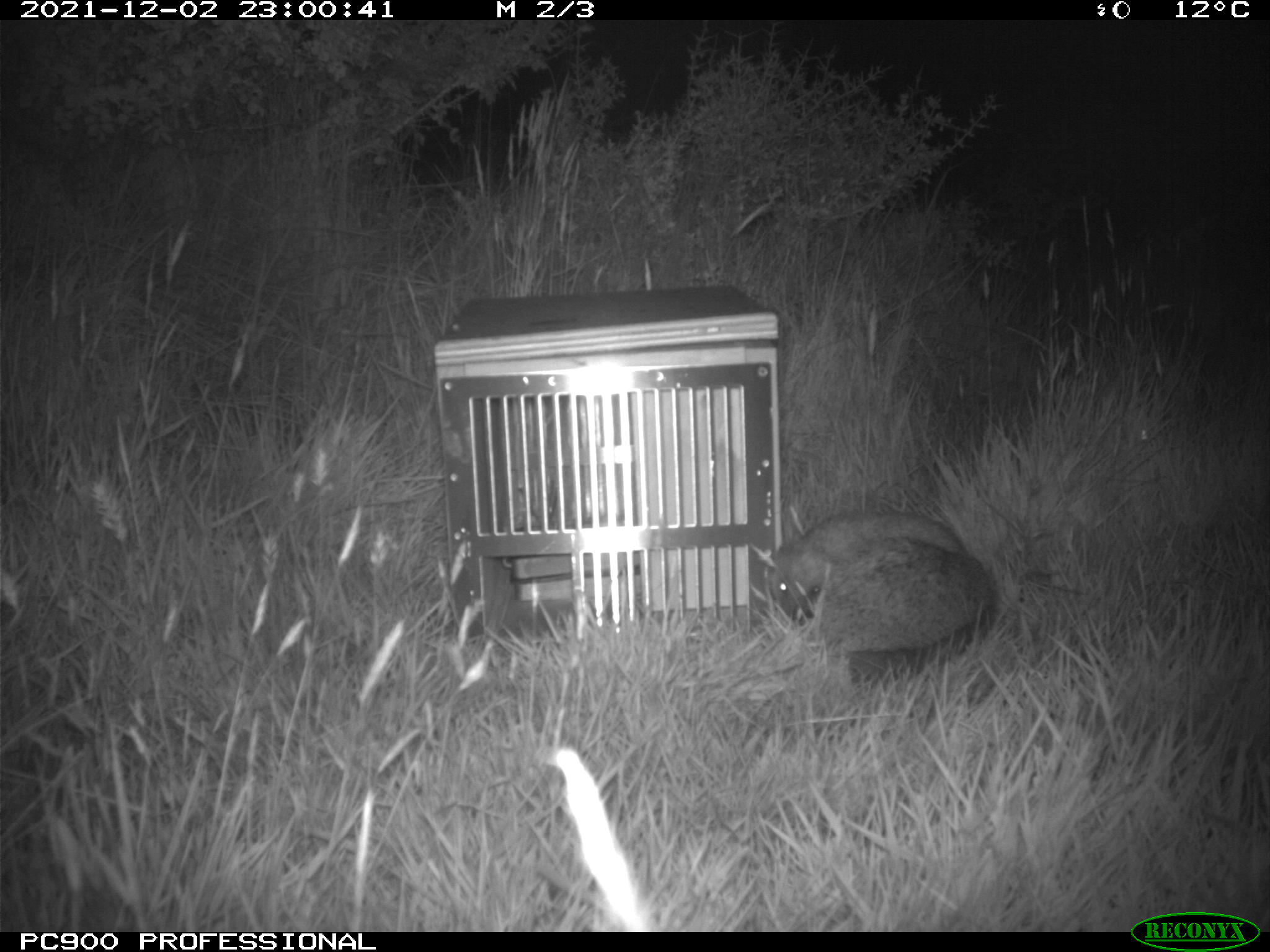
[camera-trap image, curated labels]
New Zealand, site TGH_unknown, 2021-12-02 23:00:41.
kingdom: Animalia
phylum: Chordata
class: Mammalia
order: Eulipotyphla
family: Erinaceidae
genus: Erinaceus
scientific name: Erinaceus europaeus europaeus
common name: european hedgehog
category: hedgehog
Hedgehog (european hedgehog) (Erinaceus europaeus europaeus).